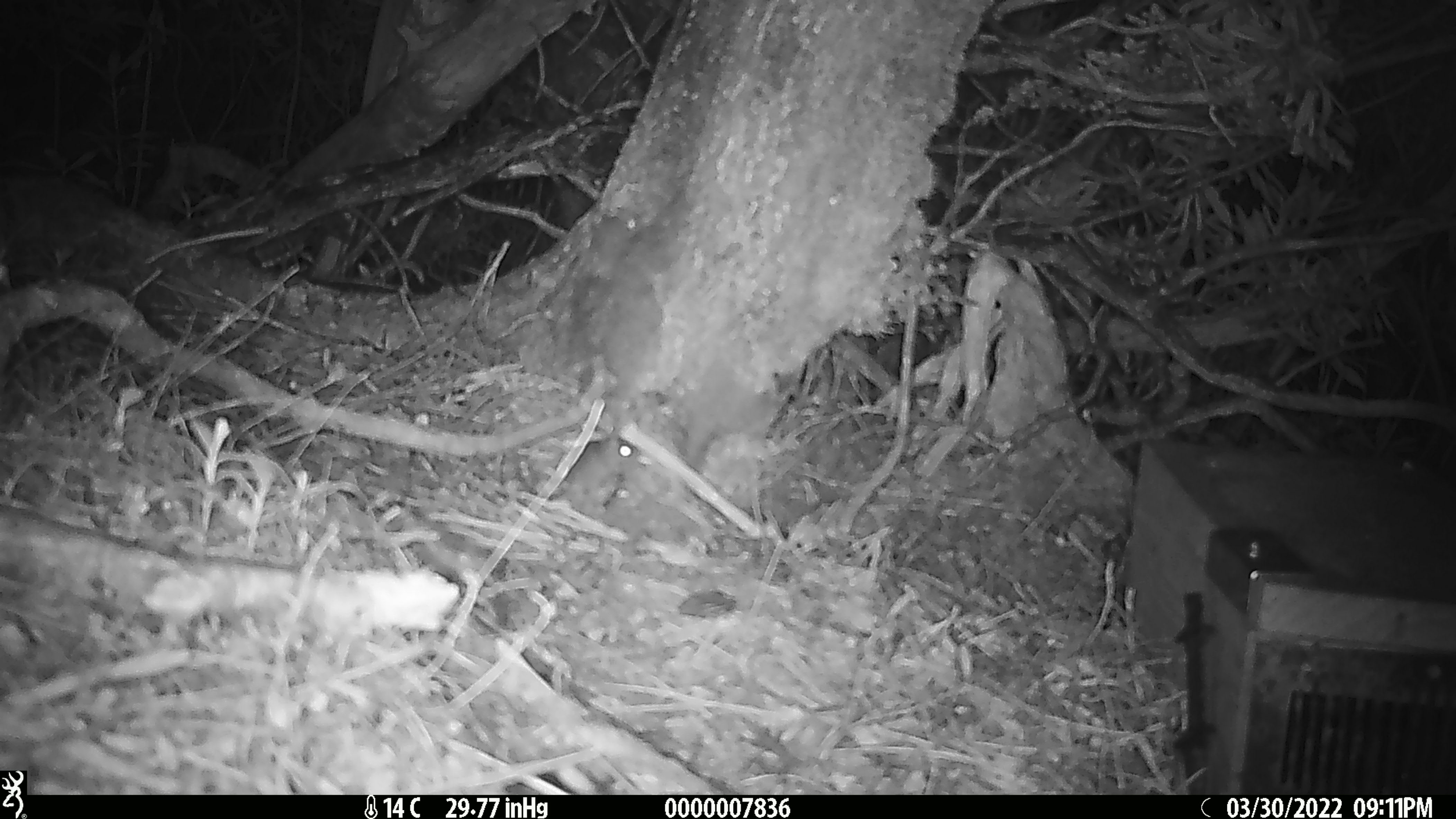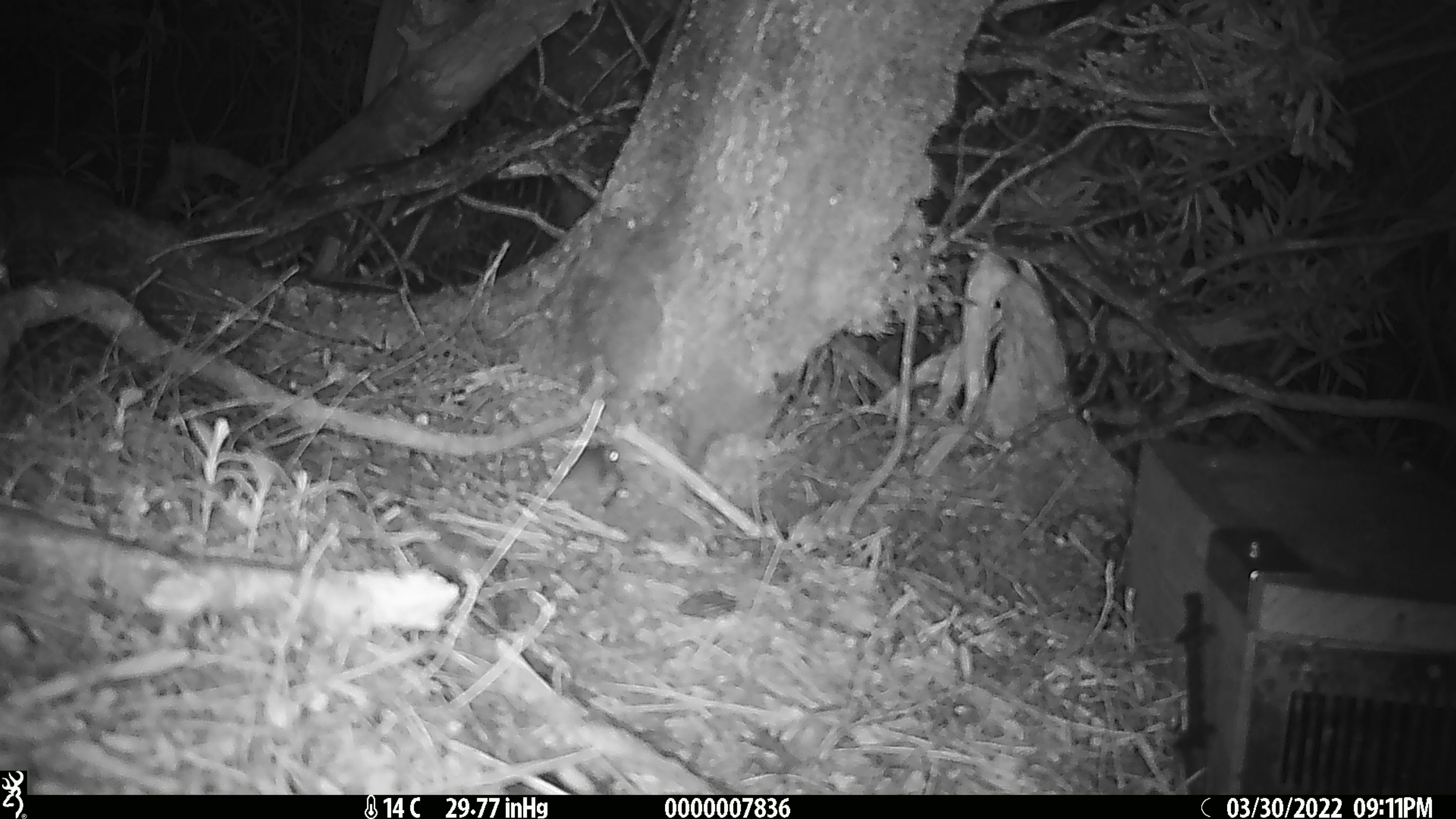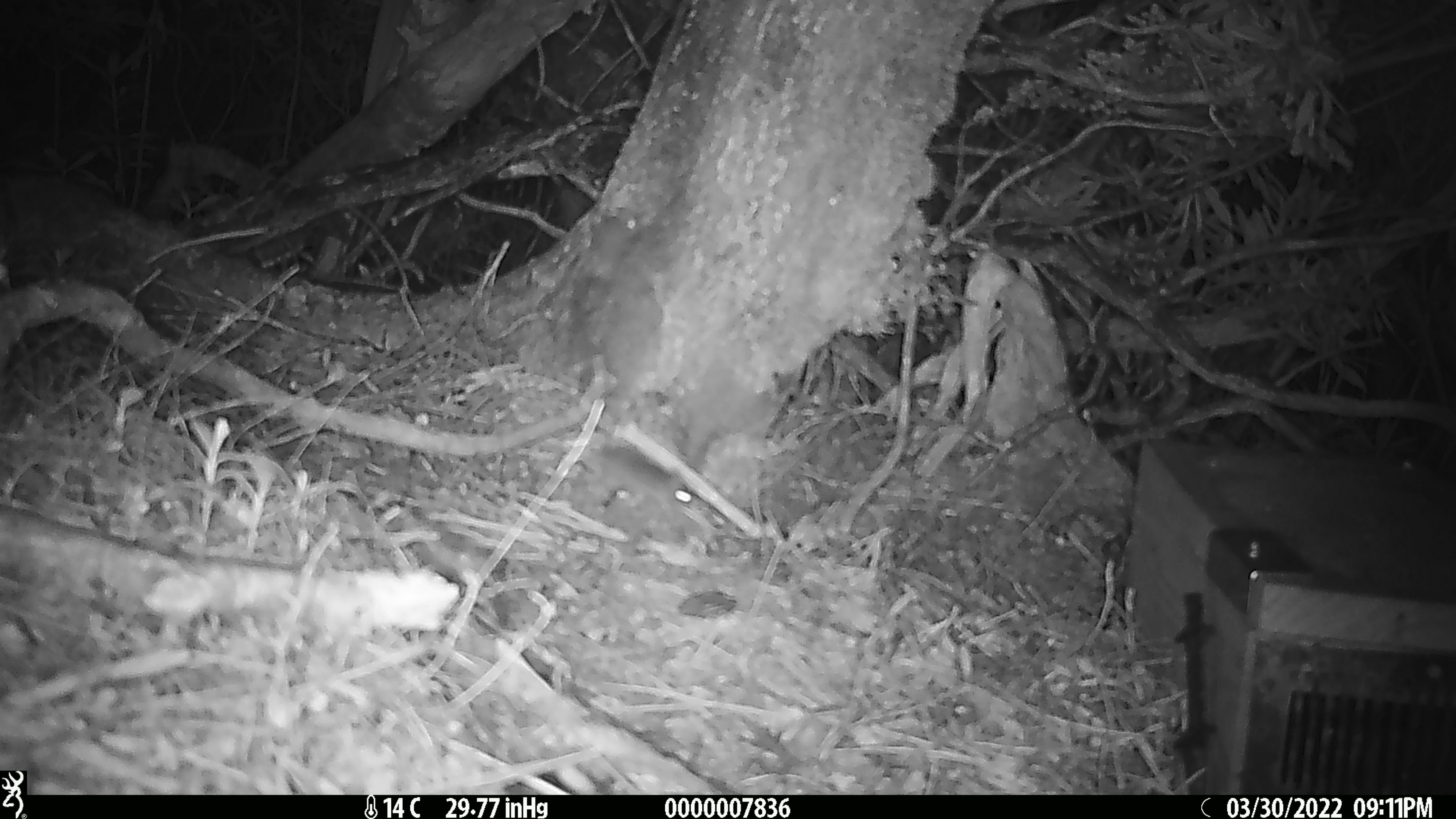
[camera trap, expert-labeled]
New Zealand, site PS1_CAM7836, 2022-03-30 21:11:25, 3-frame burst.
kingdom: Animalia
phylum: Chordata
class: Mammalia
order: Rodentia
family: Muridae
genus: Mus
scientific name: Mus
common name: mouse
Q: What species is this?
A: Mouse (Mus).